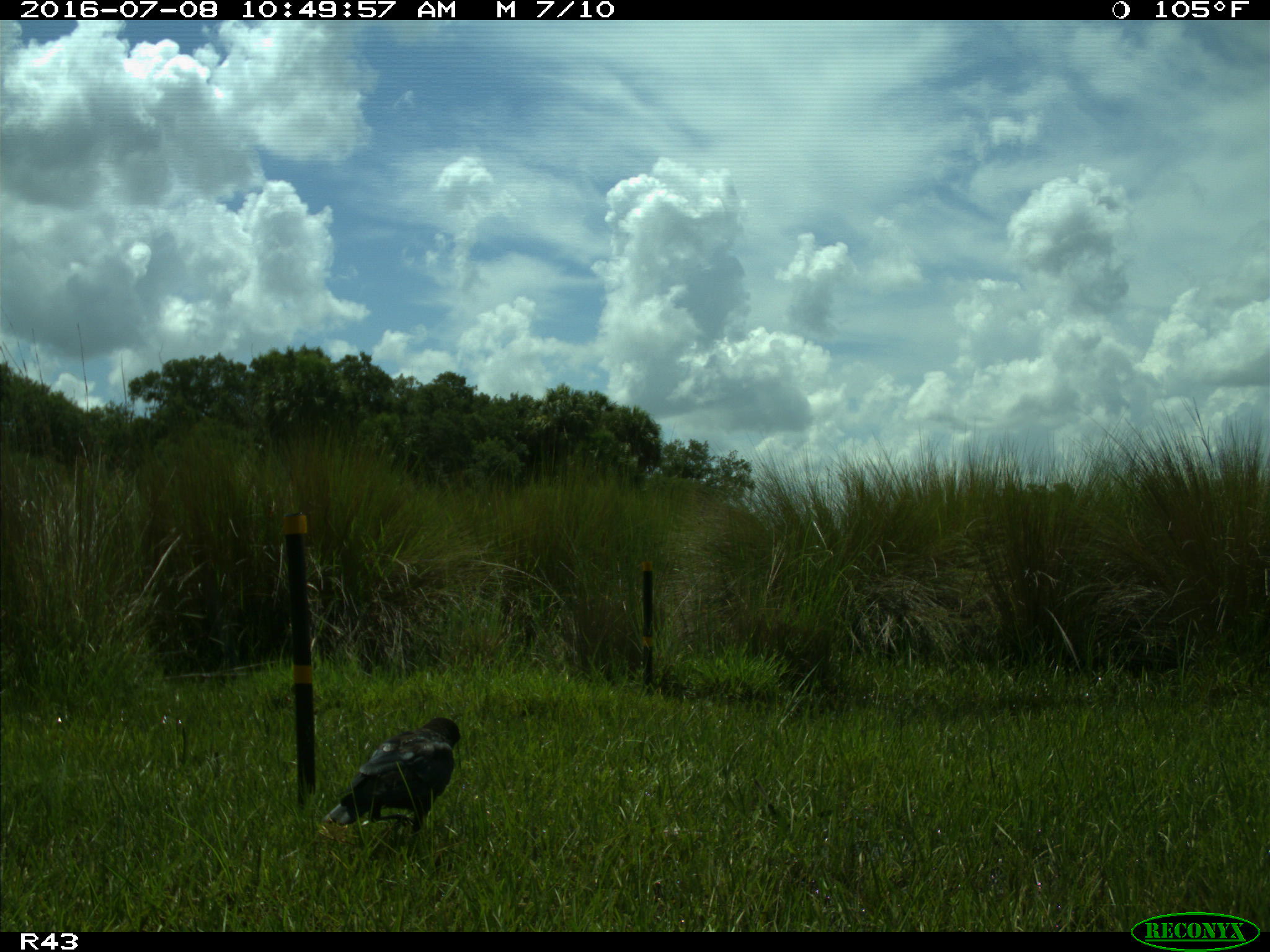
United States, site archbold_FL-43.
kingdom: Animalia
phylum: Chordata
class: Aves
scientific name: Aves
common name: birds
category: unidentified bird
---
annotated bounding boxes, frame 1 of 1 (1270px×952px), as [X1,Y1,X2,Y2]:
animal: [322,716,464,864]